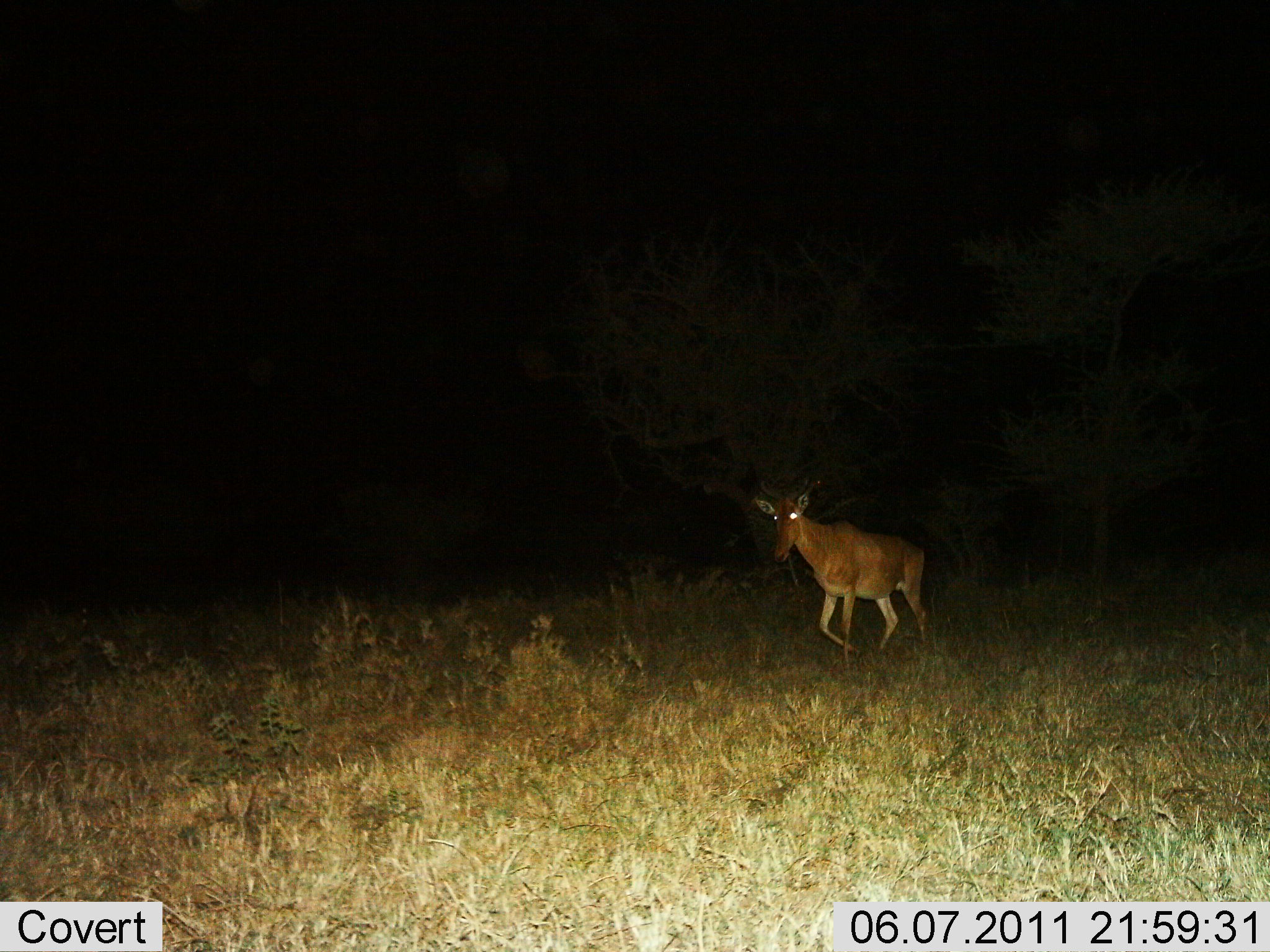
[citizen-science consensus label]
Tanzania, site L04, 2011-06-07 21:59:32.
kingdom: Animalia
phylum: Chordata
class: Mammalia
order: Artiodactyla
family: Bovidae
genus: Alcelaphus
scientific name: Alcelaphus buselaphus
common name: hartebeest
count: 1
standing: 0%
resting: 0%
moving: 100%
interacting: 0%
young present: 0%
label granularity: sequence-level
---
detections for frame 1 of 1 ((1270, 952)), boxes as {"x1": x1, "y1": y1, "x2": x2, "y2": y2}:
animal: {"x1": 750, "y1": 487, "x2": 931, "y2": 672}